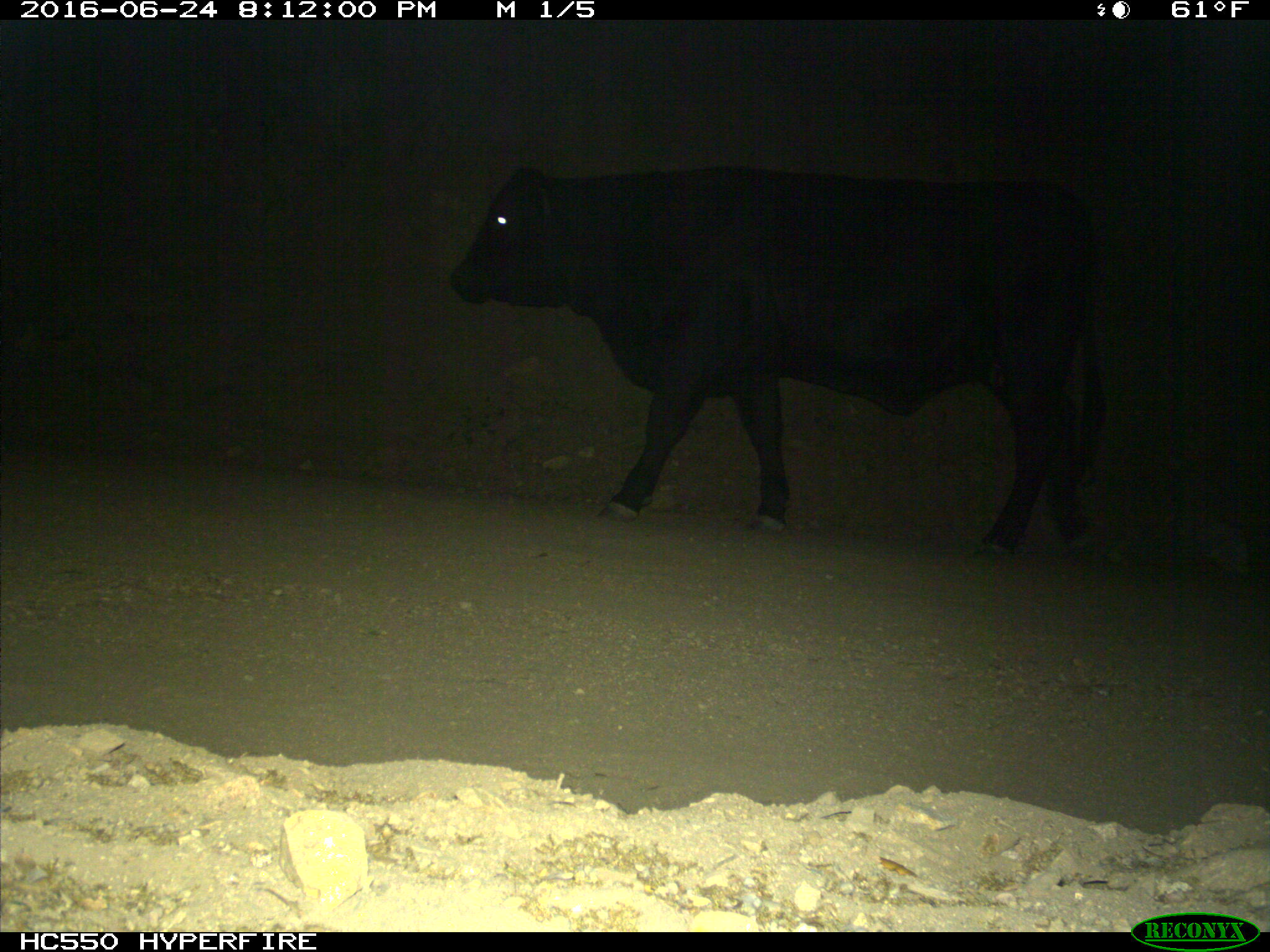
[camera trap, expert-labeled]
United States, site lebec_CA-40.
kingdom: Animalia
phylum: Chordata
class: Mammalia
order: Artiodactyla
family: Bovidae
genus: Bos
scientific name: Bos taurus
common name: domestic cow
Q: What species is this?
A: Bos taurus (domestic cow).